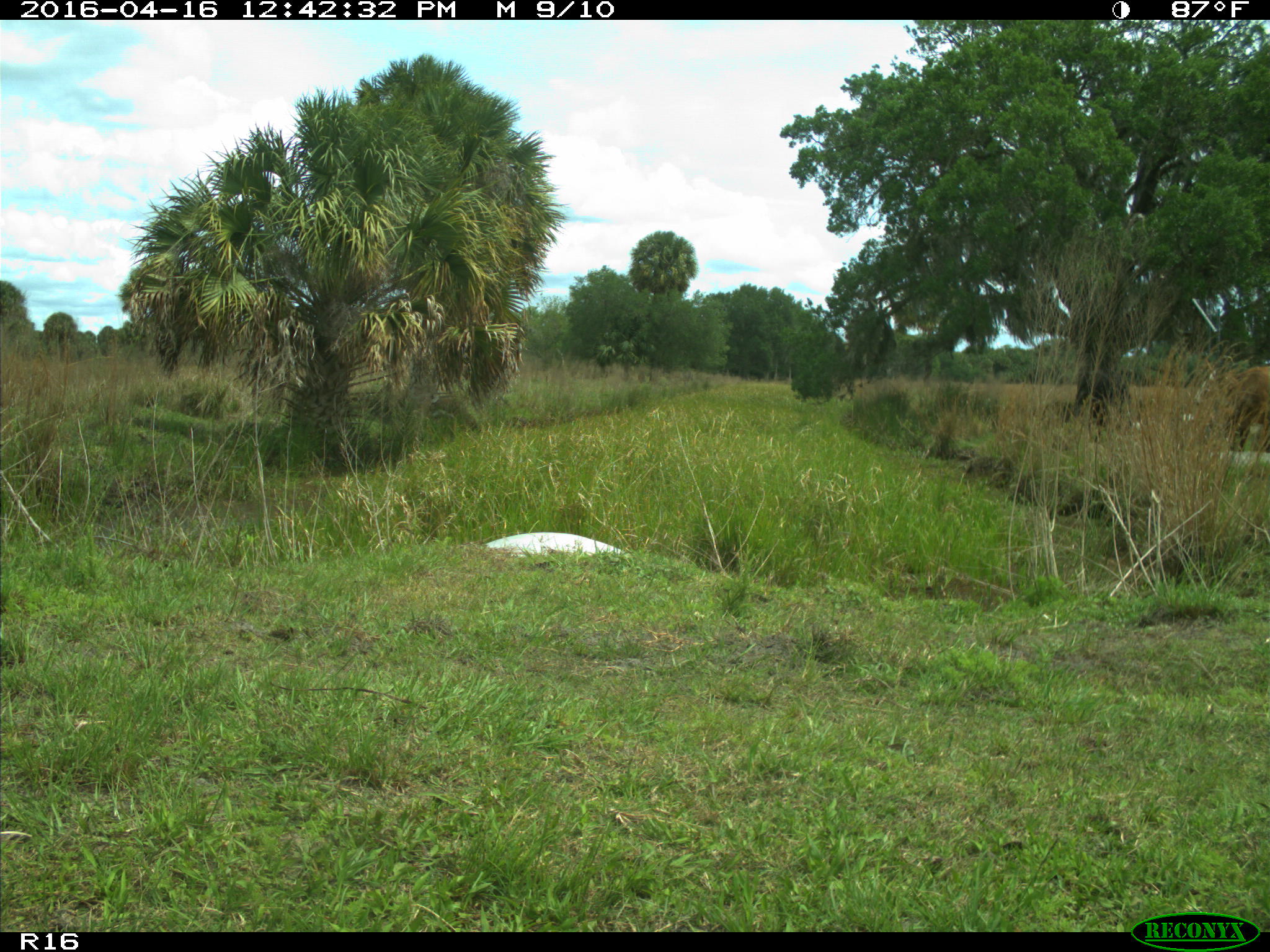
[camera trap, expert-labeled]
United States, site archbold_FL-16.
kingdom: Animalia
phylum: Chordata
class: Mammalia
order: Artiodactyla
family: Bovidae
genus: Bos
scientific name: Bos taurus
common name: domestic cow